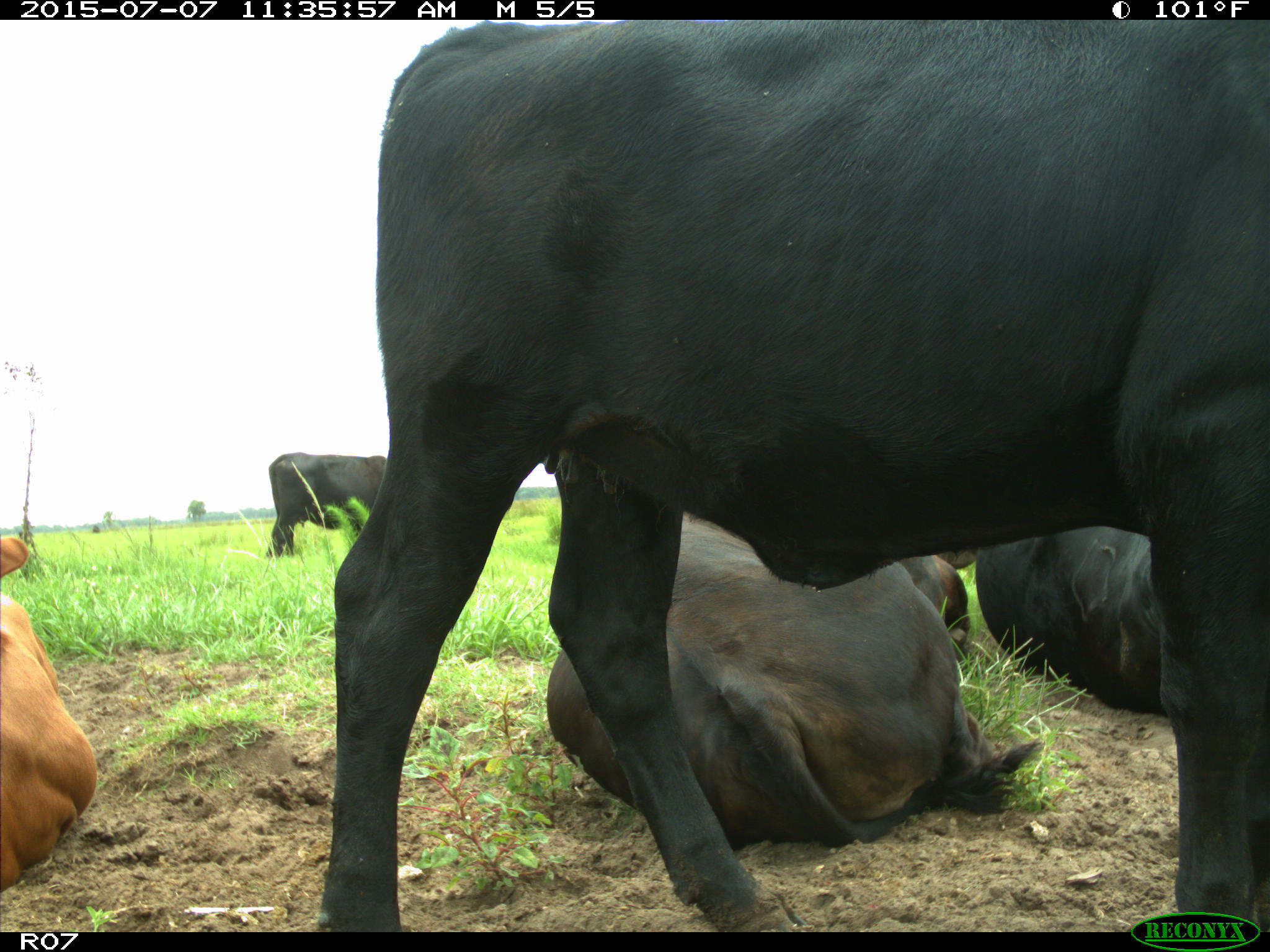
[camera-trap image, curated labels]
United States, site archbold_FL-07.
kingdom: Animalia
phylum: Chordata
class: Mammalia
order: Artiodactyla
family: Bovidae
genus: Bos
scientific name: Bos taurus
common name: domestic cow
Bos taurus (domestic cow).